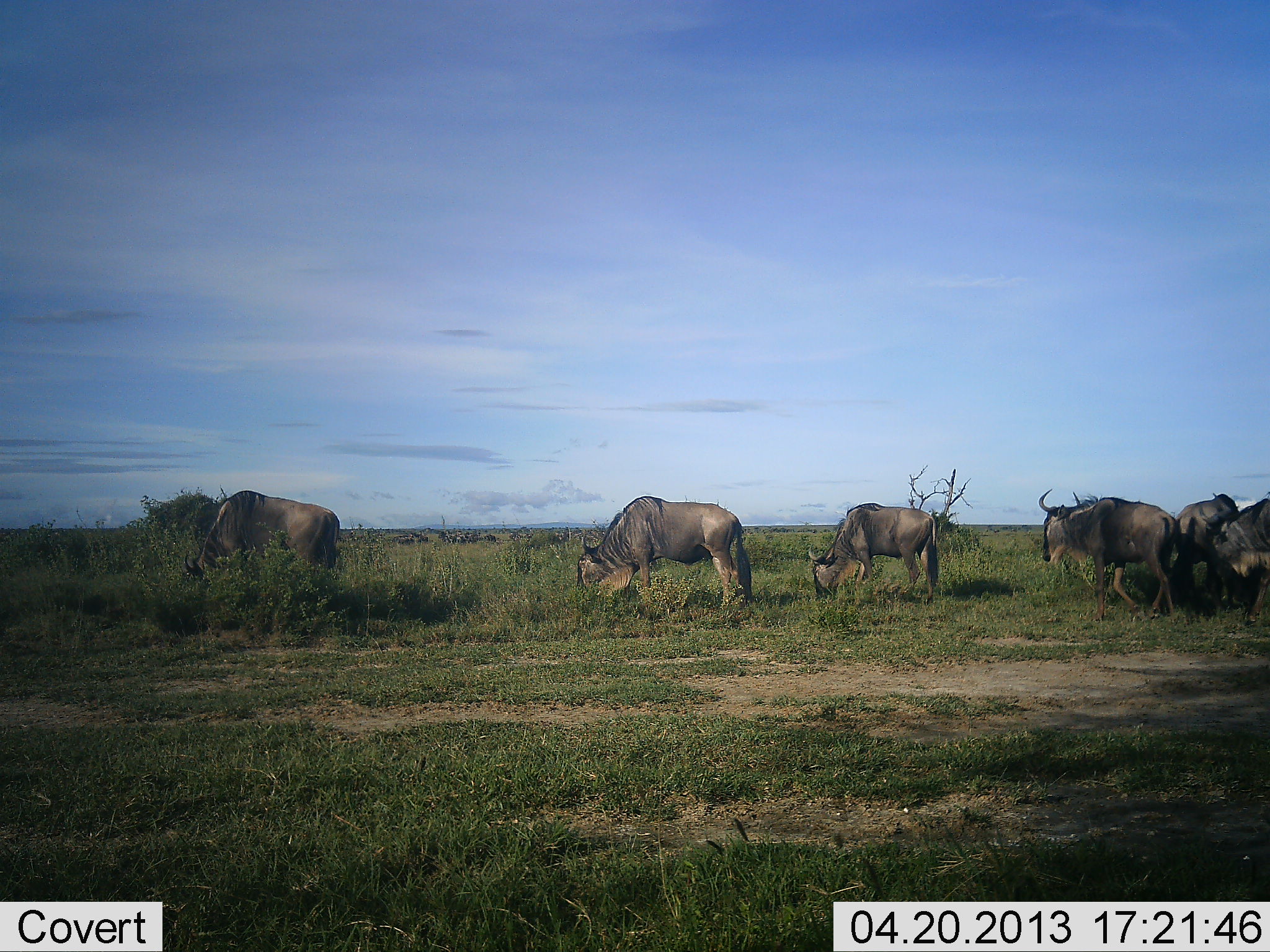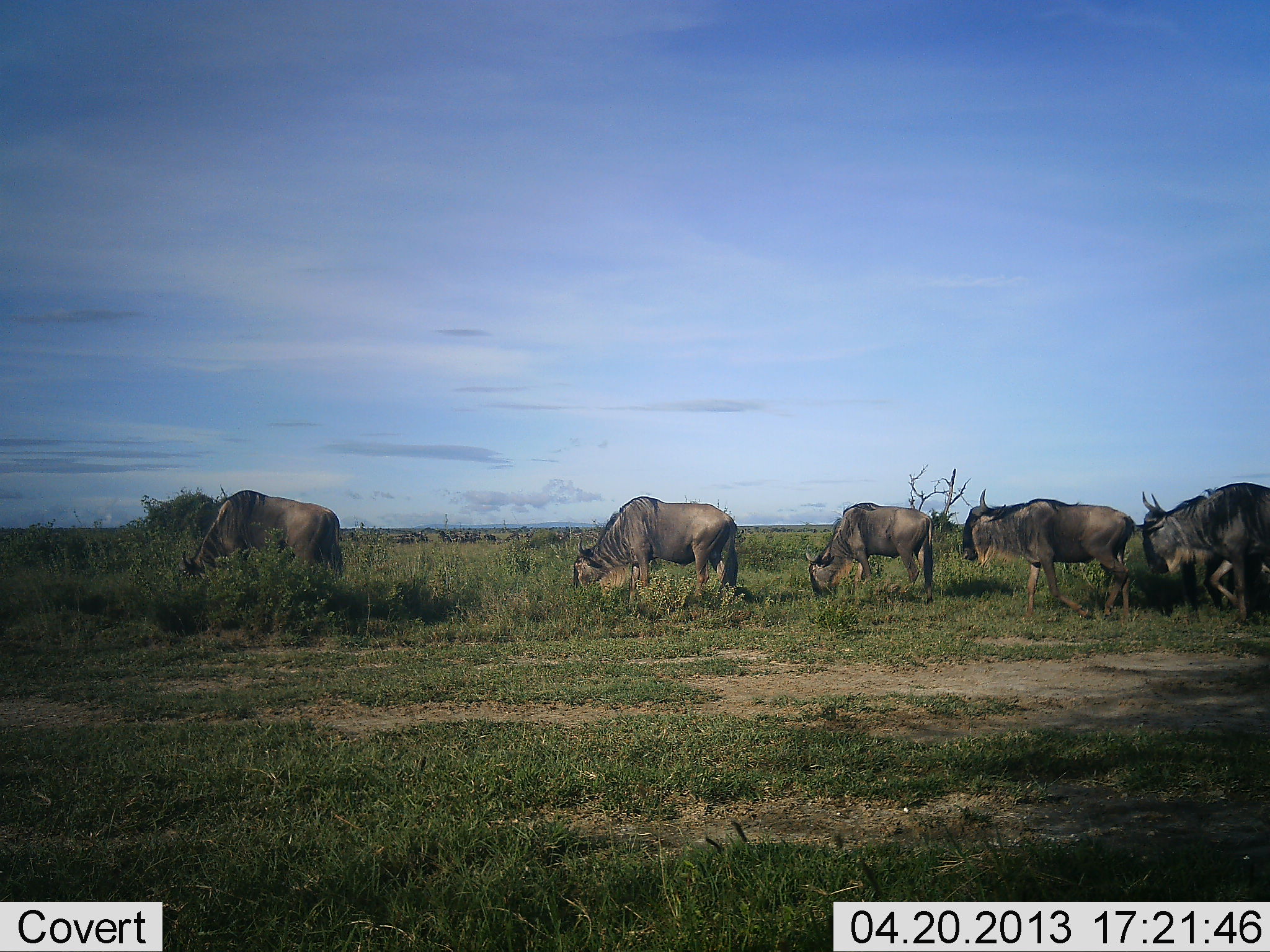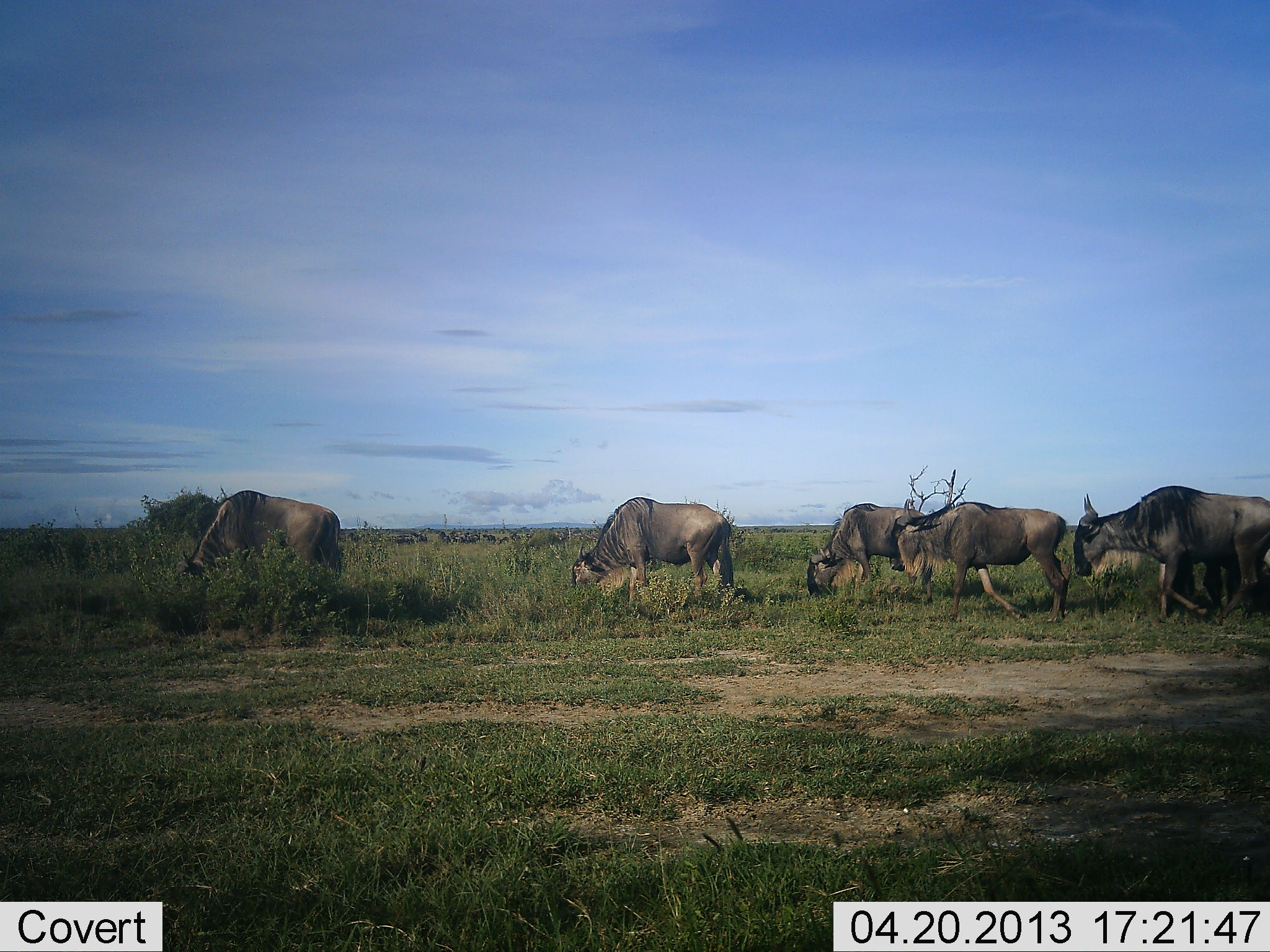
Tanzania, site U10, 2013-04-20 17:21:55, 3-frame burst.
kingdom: Animalia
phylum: Chordata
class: Mammalia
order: Artiodactyla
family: Bovidae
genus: Connochaetes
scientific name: Connochaetes taurinus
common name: blue wildebeest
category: wildebeest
Wildebeest (blue wildebeest) (Connochaetes taurinus), count 6. Behavior (volunteer vote fractions): standing 36%, resting 0%, moving 64%, interacting 0%. Young present (vote fraction): 0%. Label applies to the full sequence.